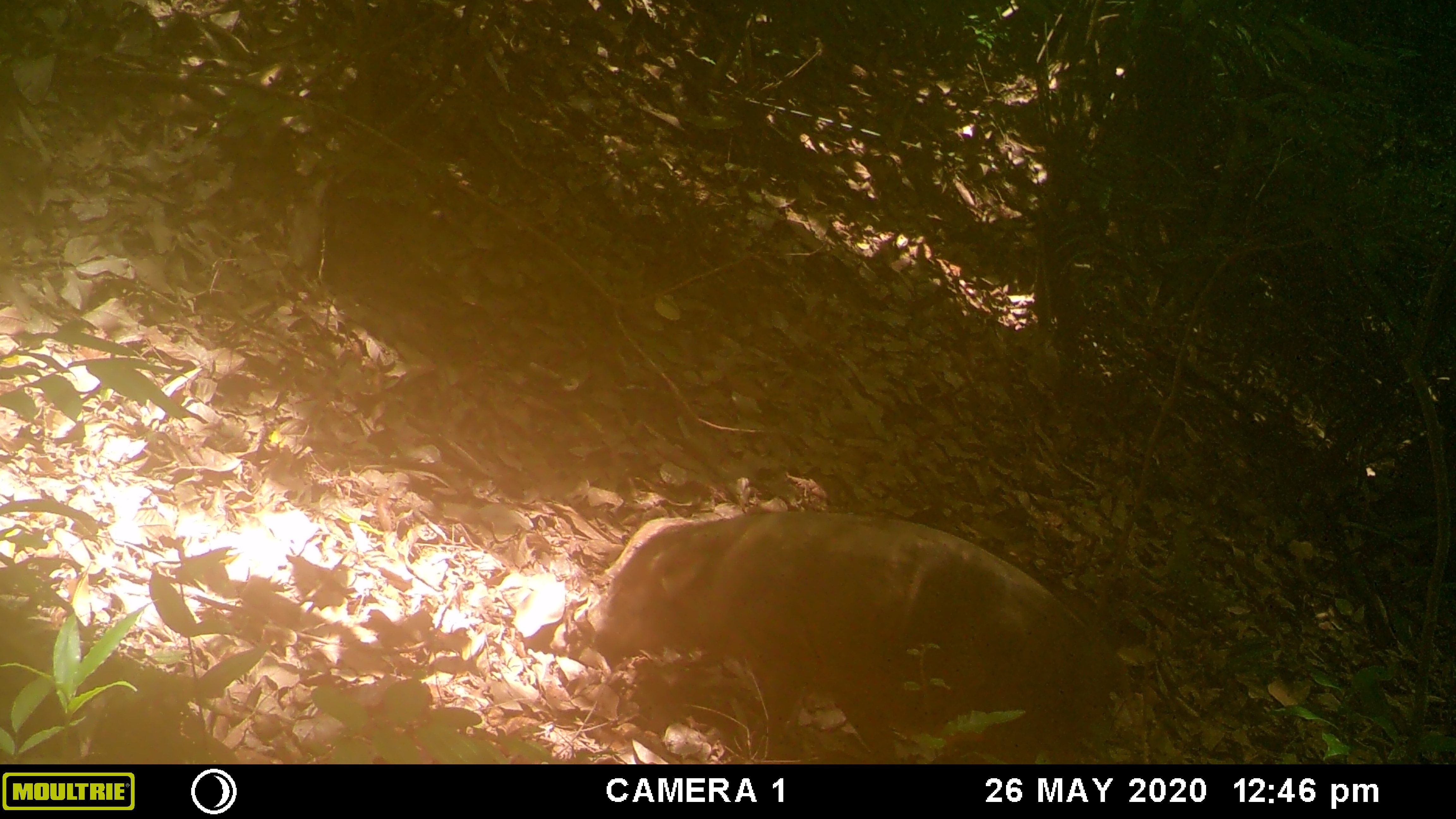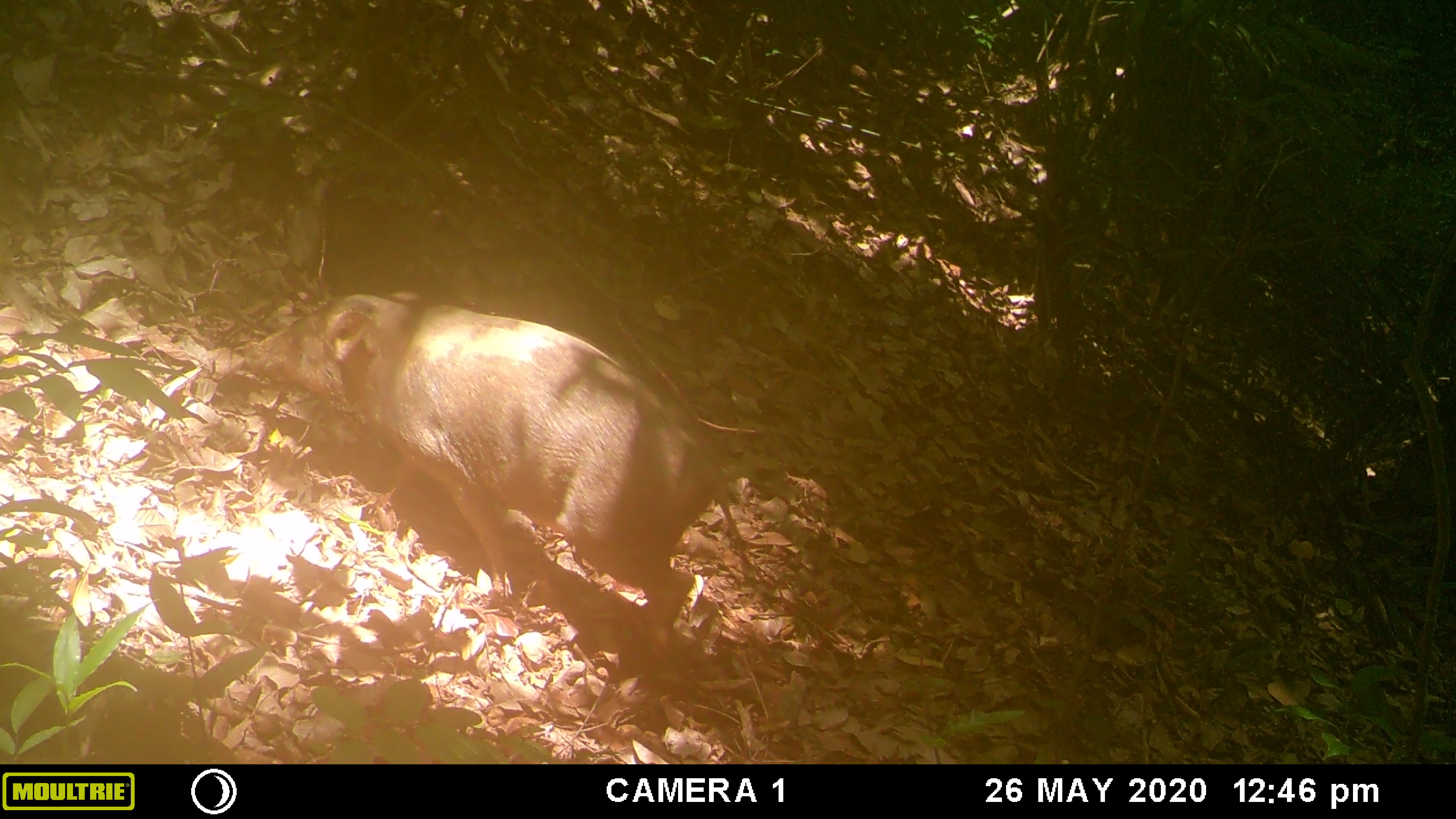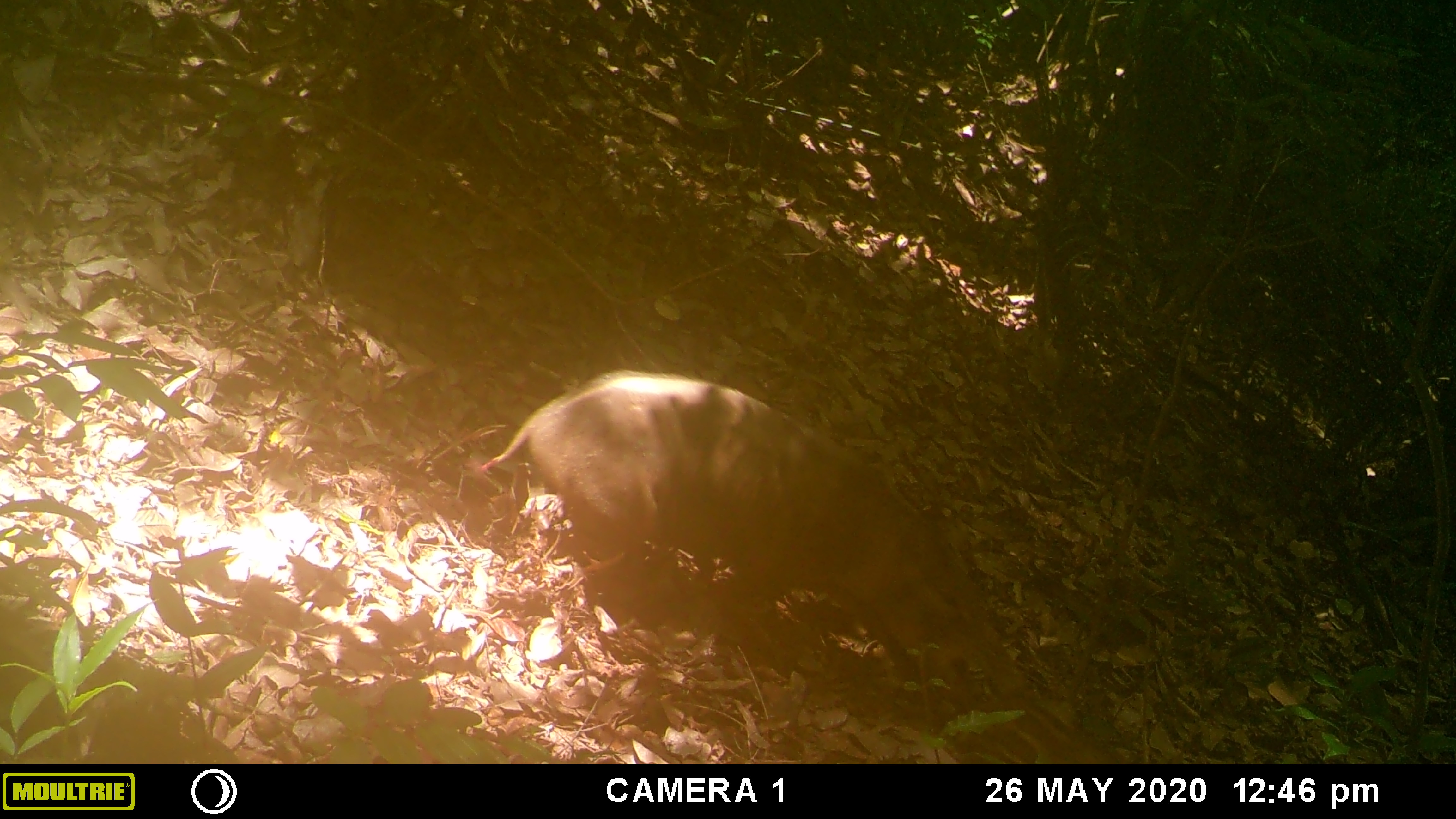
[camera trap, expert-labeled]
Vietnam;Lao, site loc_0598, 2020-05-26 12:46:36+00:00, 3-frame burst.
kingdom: Animalia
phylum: Chordata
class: Mammalia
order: Artiodactyla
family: Suidae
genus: Sus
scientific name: Sus scrofa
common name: eurasian wild pig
Eurasian wild pig (Sus scrofa). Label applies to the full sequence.